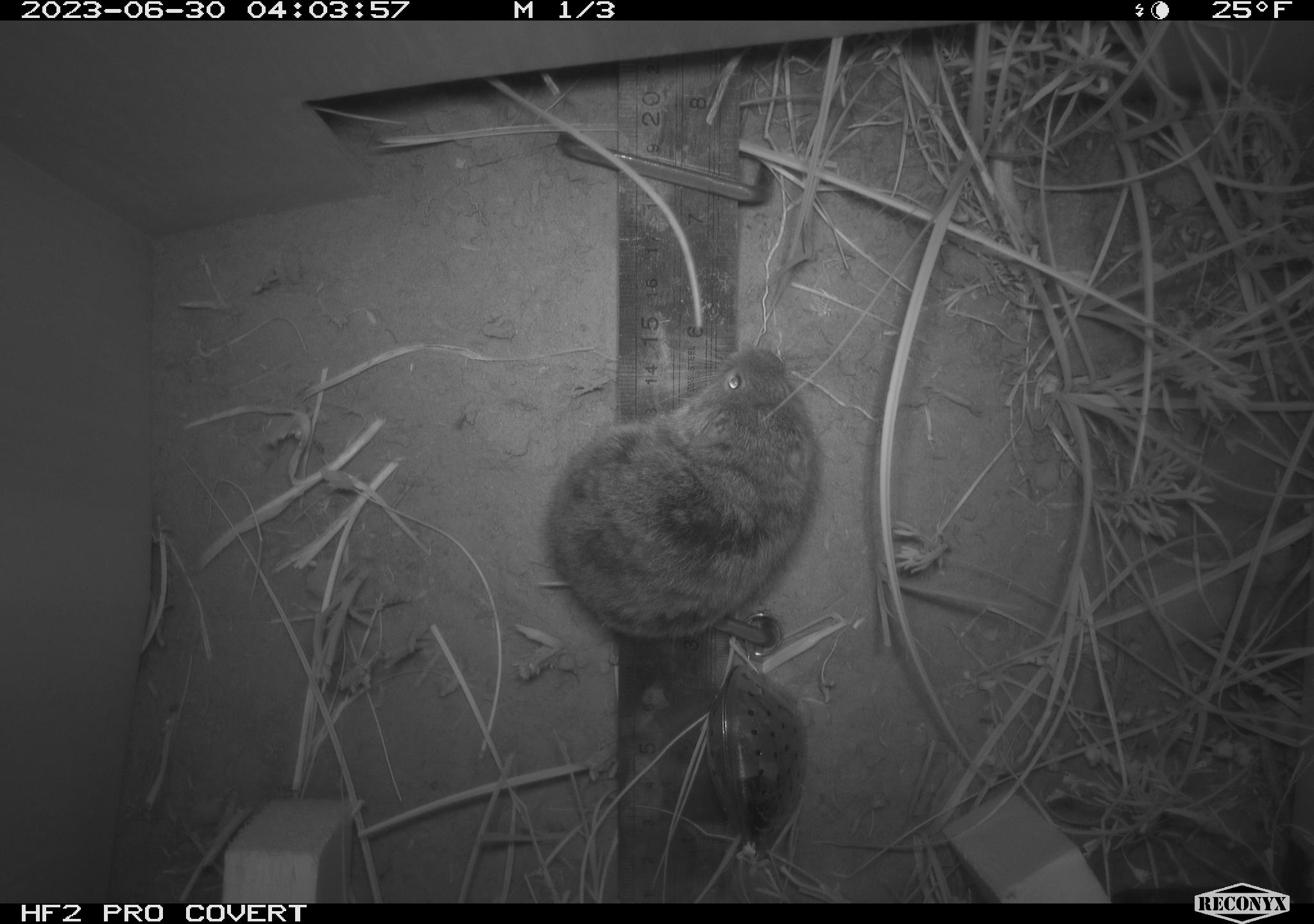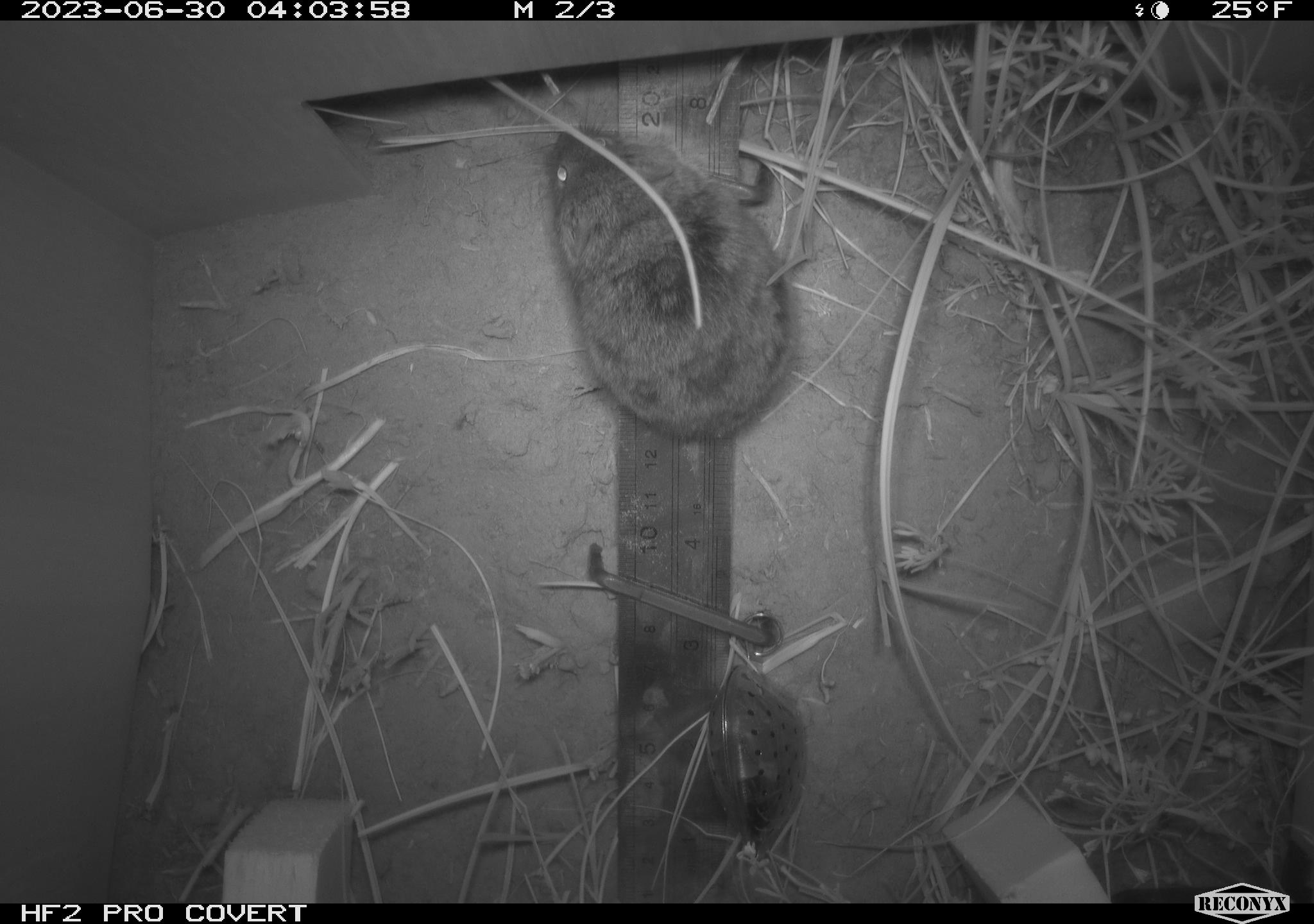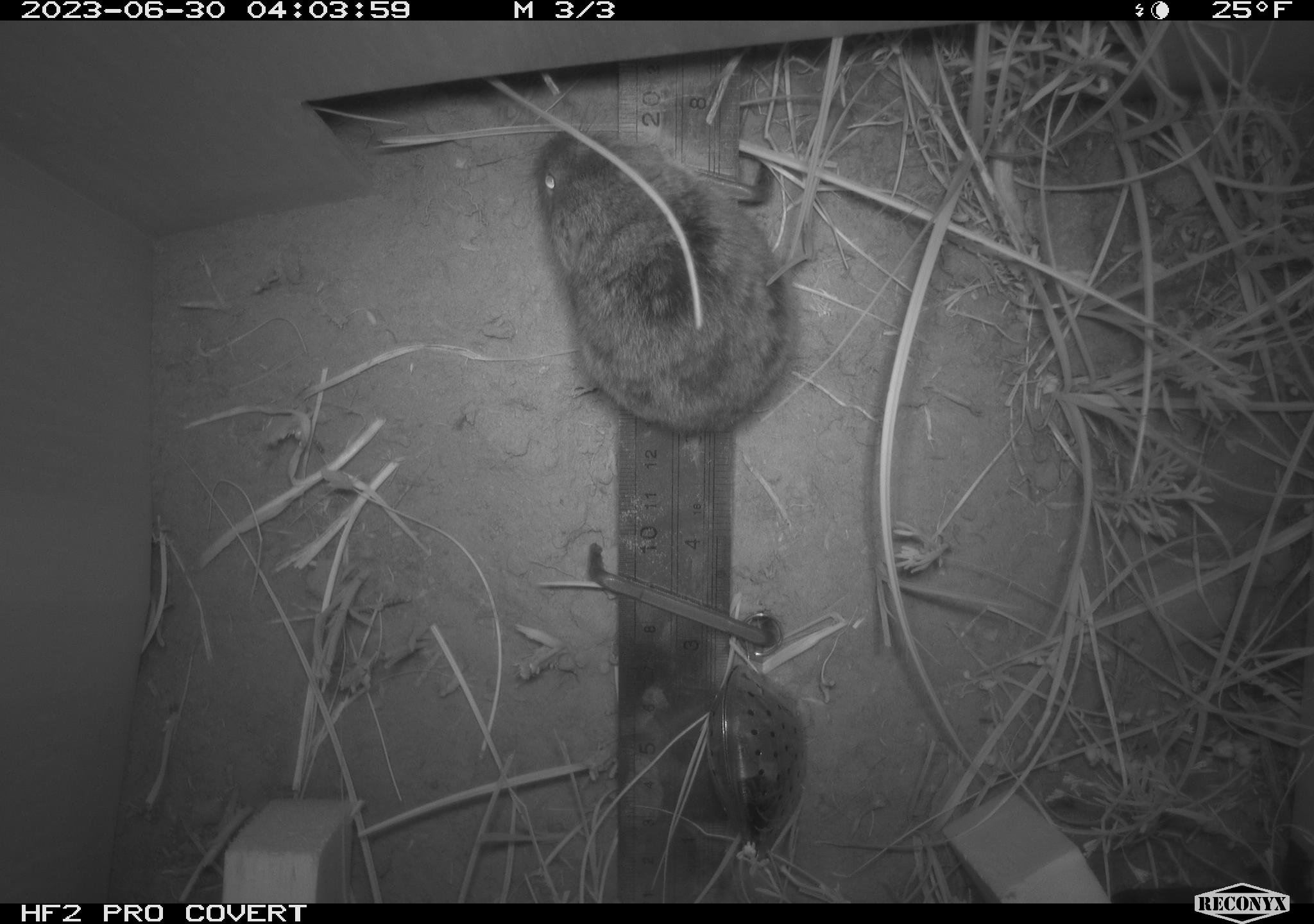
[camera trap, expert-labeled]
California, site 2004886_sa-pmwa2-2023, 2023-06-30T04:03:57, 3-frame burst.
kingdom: Animalia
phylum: Chordata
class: Mammalia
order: Rodentia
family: Cricetidae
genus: Lemmiscus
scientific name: Lemmiscus curtatus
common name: sagebrush vole